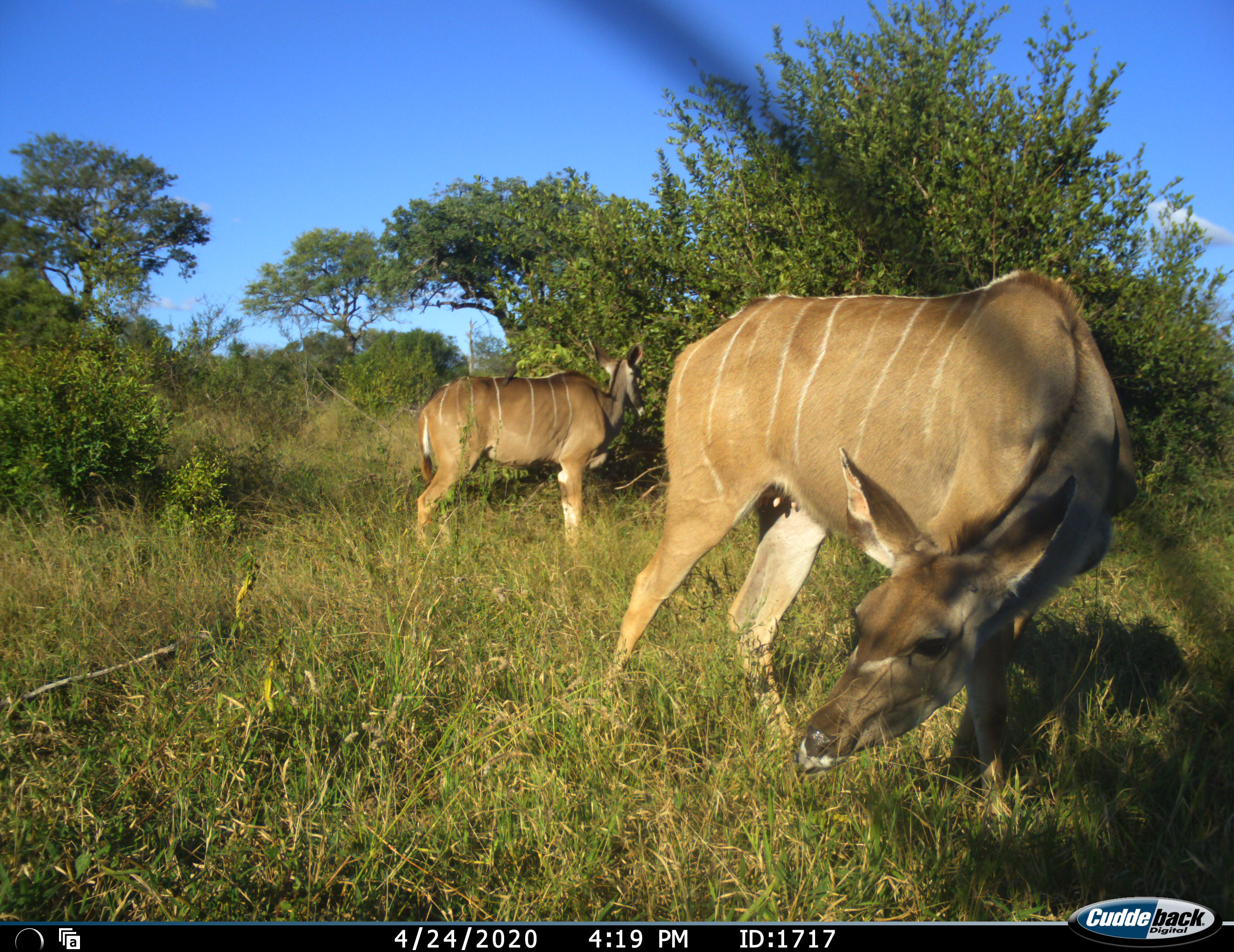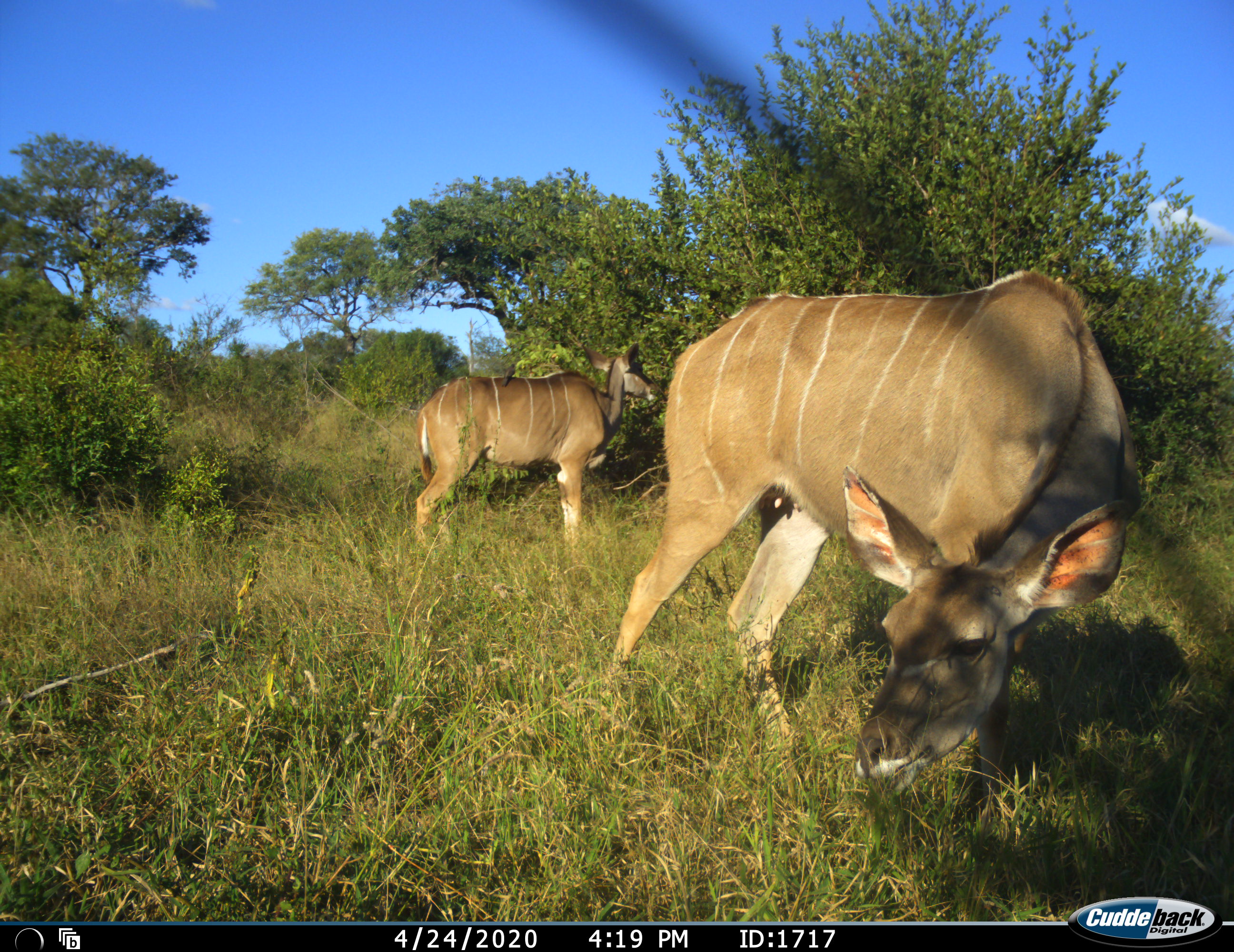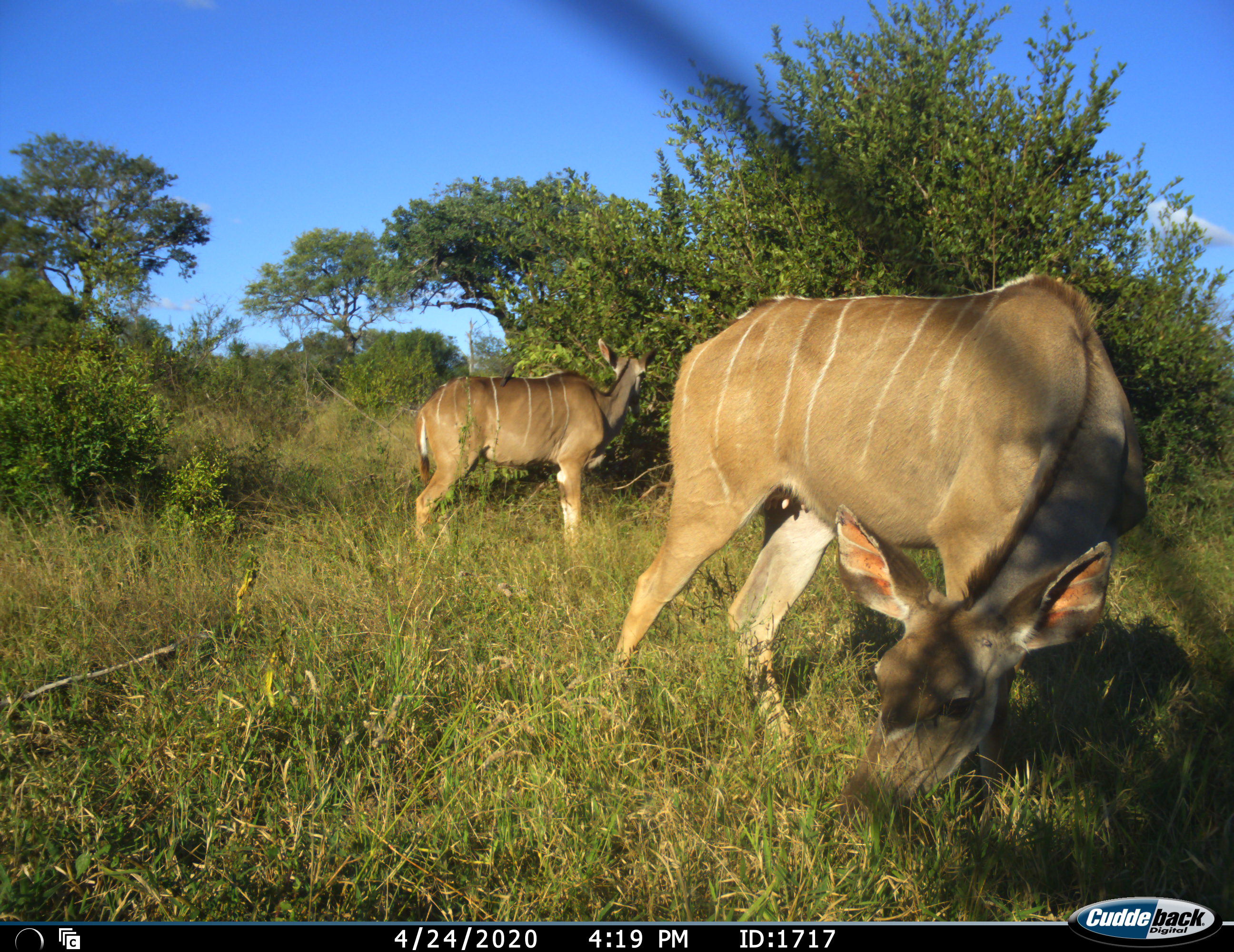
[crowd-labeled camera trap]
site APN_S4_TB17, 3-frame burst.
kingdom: Animalia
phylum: Chordata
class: Mammalia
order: Artiodactyla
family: Bovidae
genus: Tragelaphus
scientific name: Tragelaphus angasii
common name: nyala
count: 2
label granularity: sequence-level